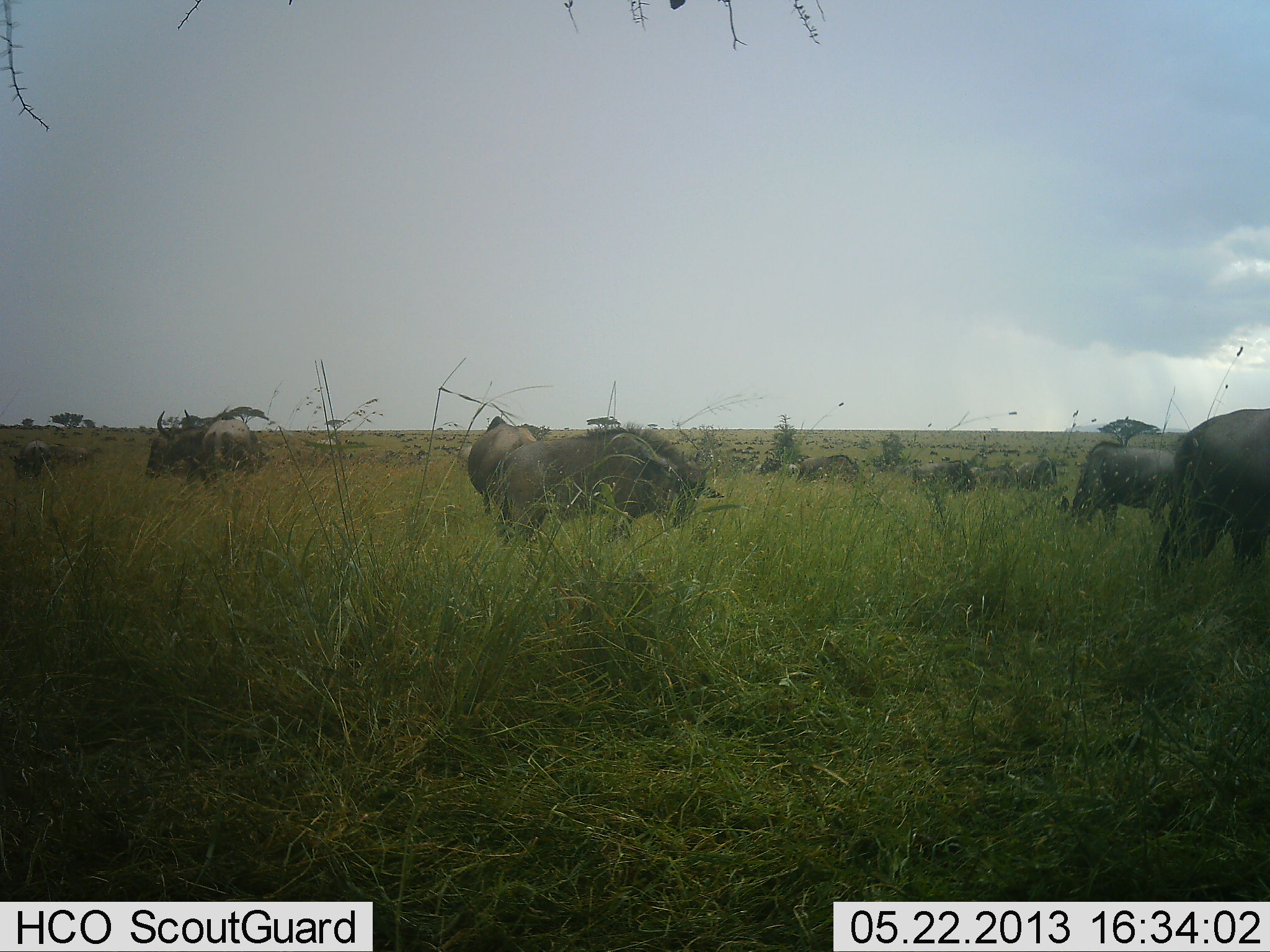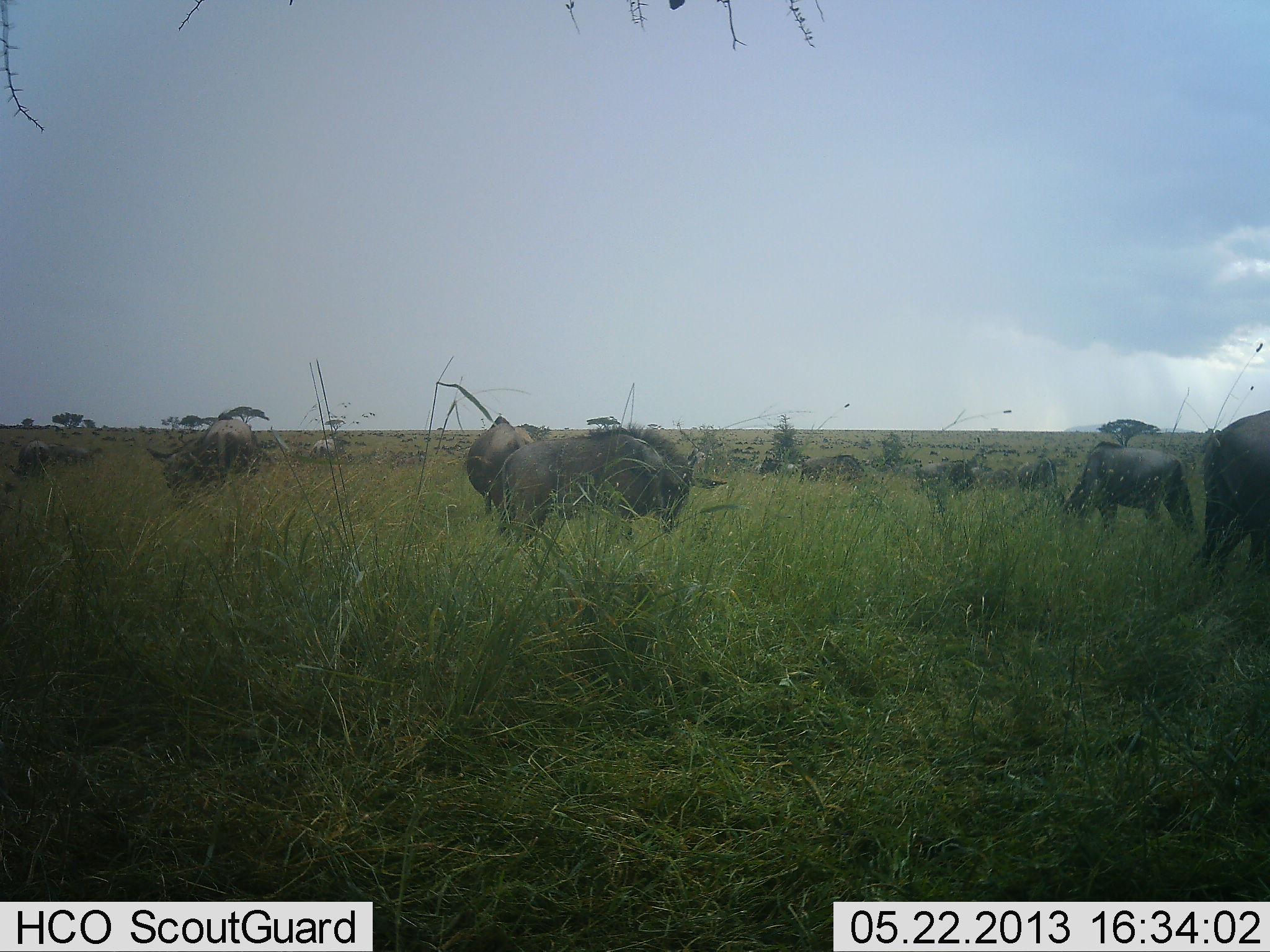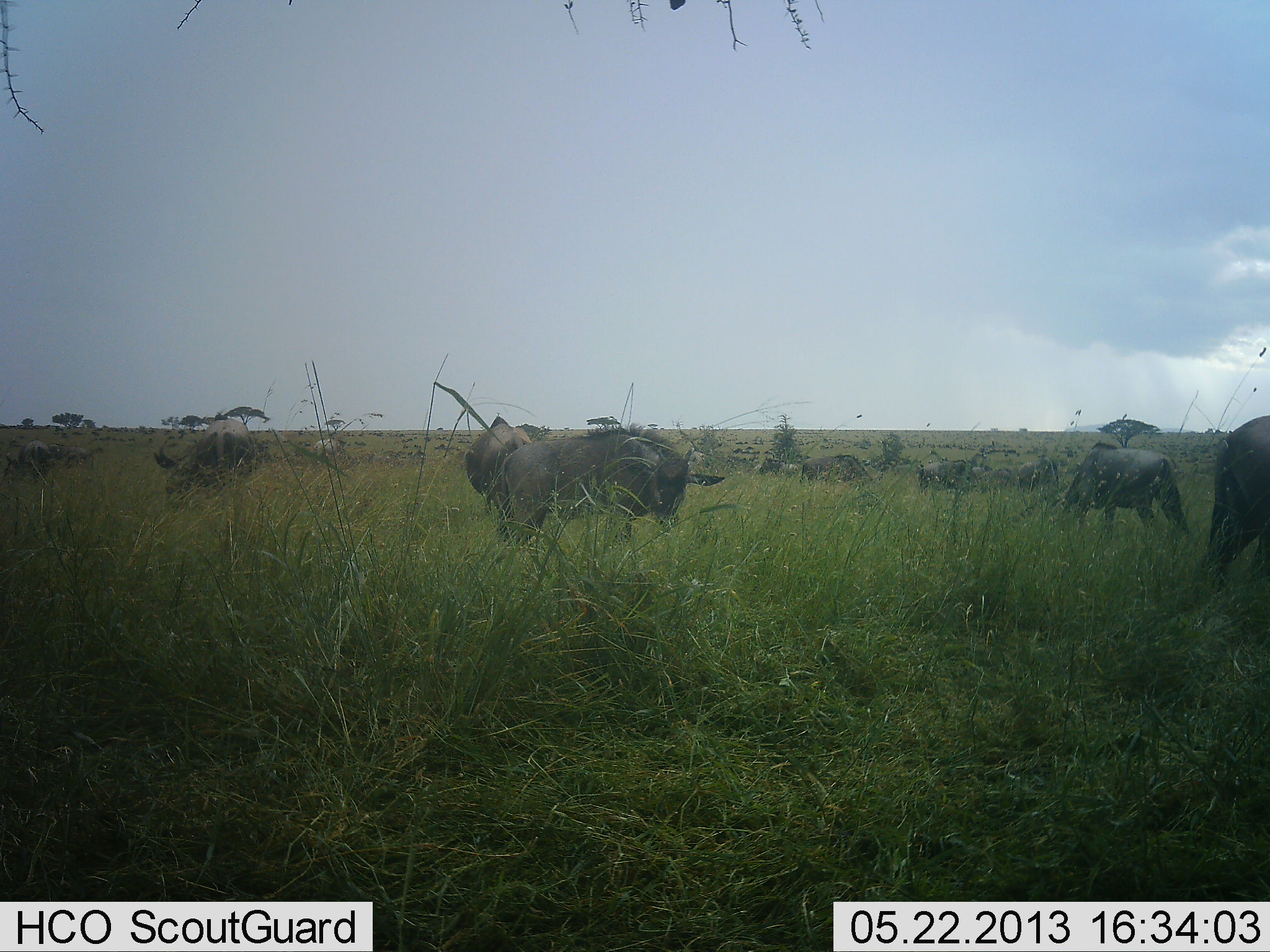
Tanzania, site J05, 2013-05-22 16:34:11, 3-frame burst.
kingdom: Animalia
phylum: Chordata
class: Mammalia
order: Artiodactyla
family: Bovidae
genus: Connochaetes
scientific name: Connochaetes taurinus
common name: blue wildebeest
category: wildebeest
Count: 11-50.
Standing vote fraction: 42%.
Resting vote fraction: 4%.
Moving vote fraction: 29%.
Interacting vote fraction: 8%.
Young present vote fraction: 0%.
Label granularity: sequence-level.